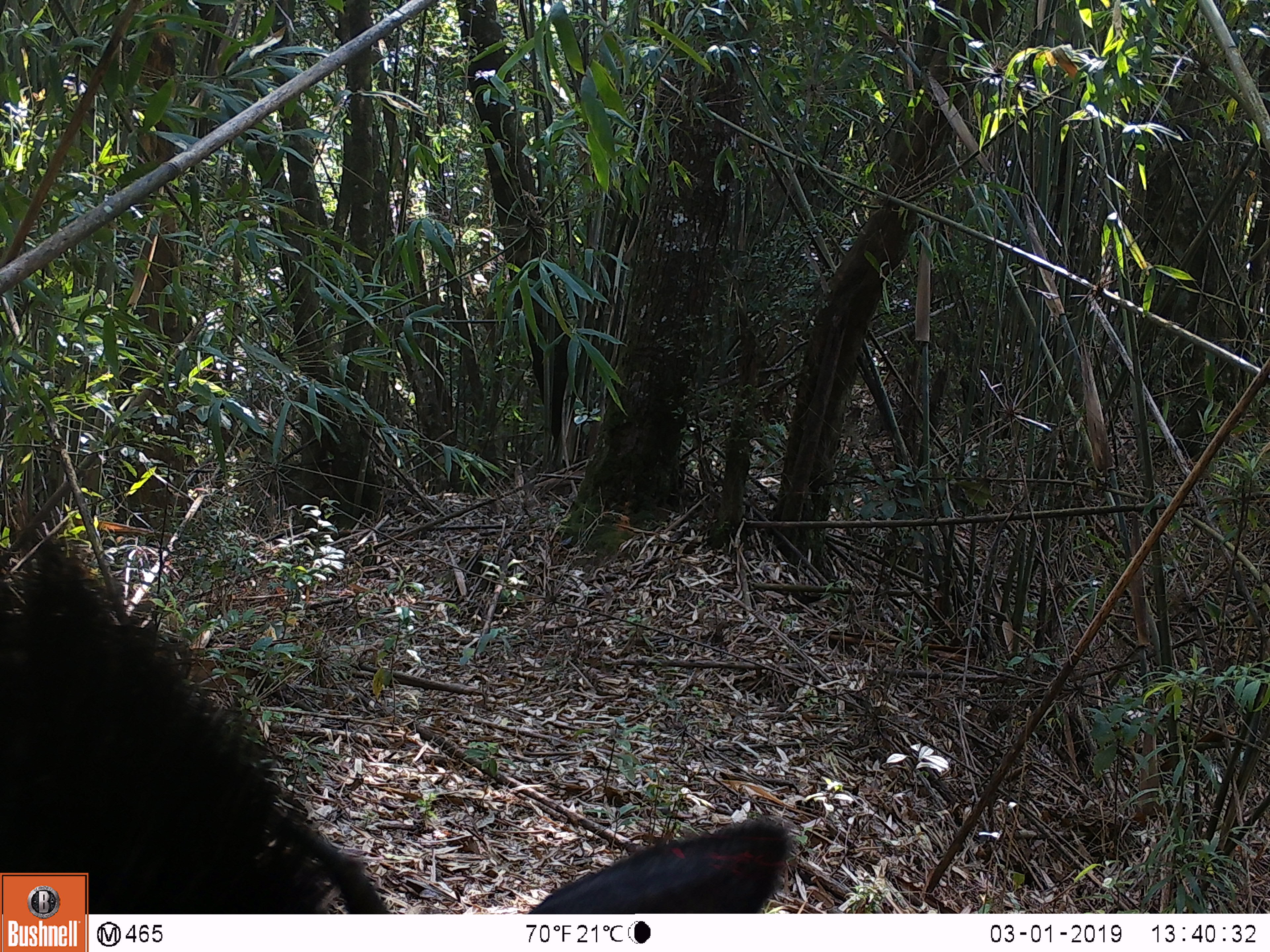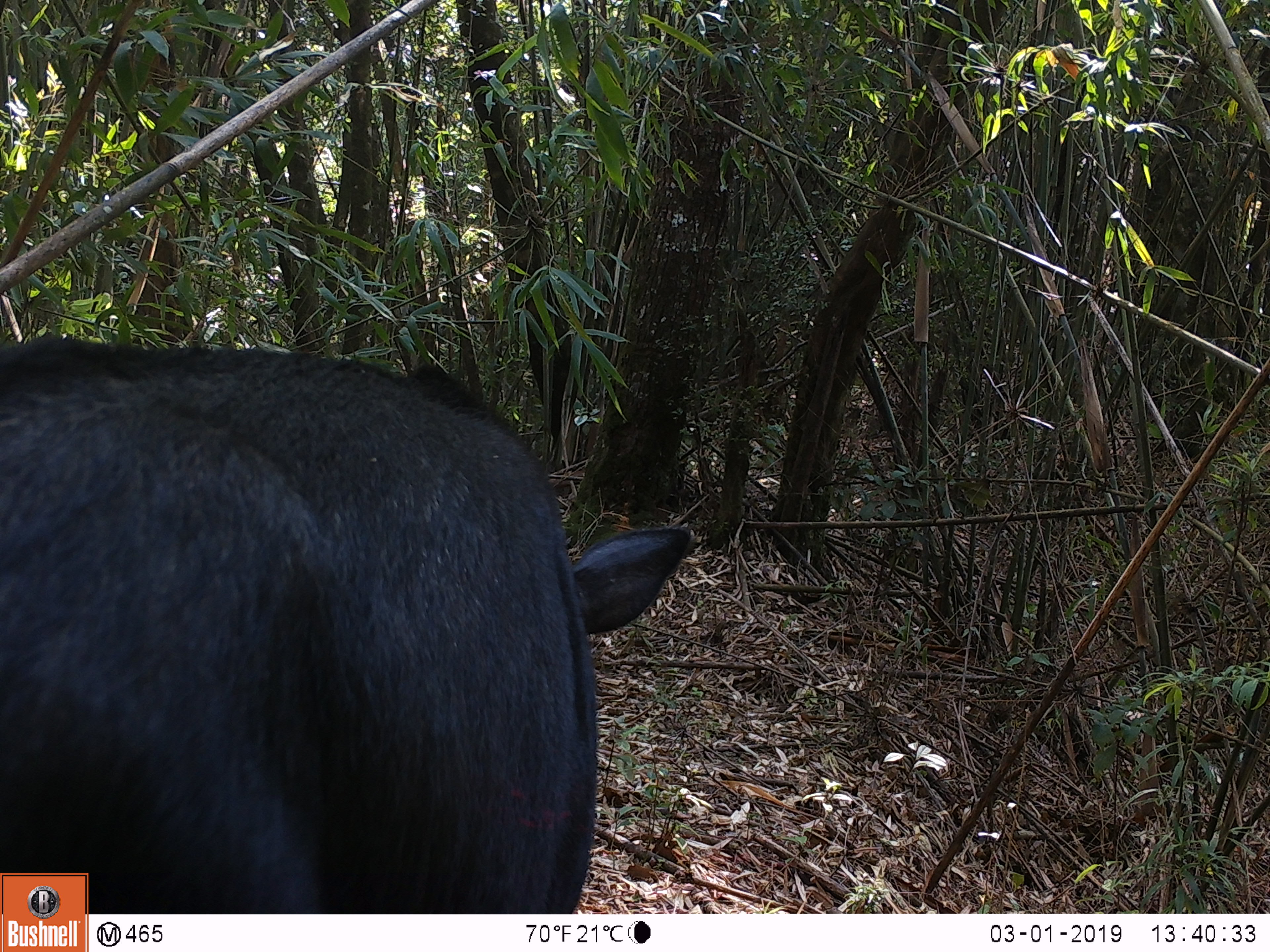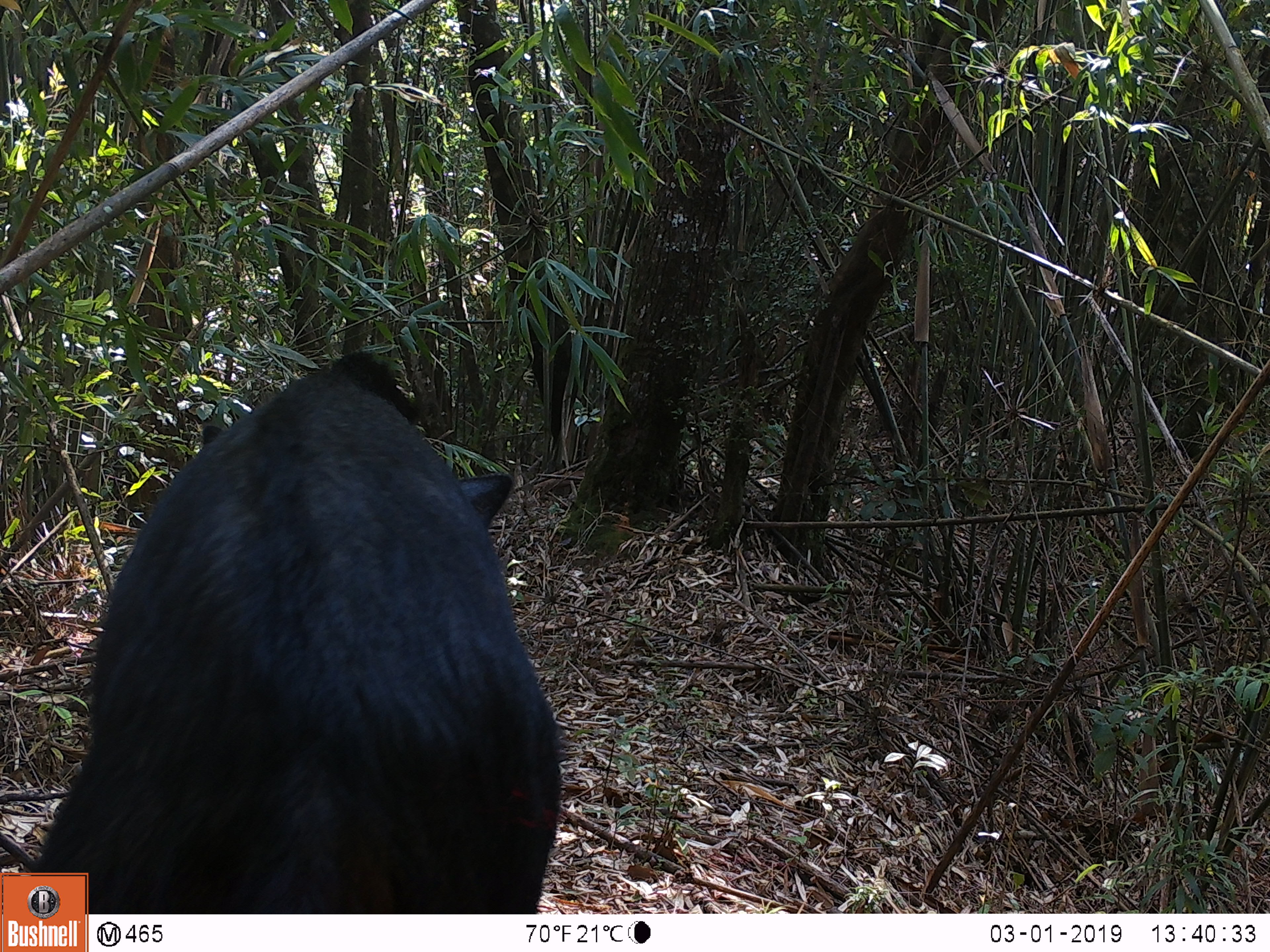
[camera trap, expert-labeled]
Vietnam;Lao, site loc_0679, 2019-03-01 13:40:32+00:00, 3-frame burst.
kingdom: Animalia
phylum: Chordata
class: Mammalia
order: Artiodactyla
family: Bovidae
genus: Capricornis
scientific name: Capricornis sumatraensis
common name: chinese serow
Chinese serow (Capricornis sumatraensis). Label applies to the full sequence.